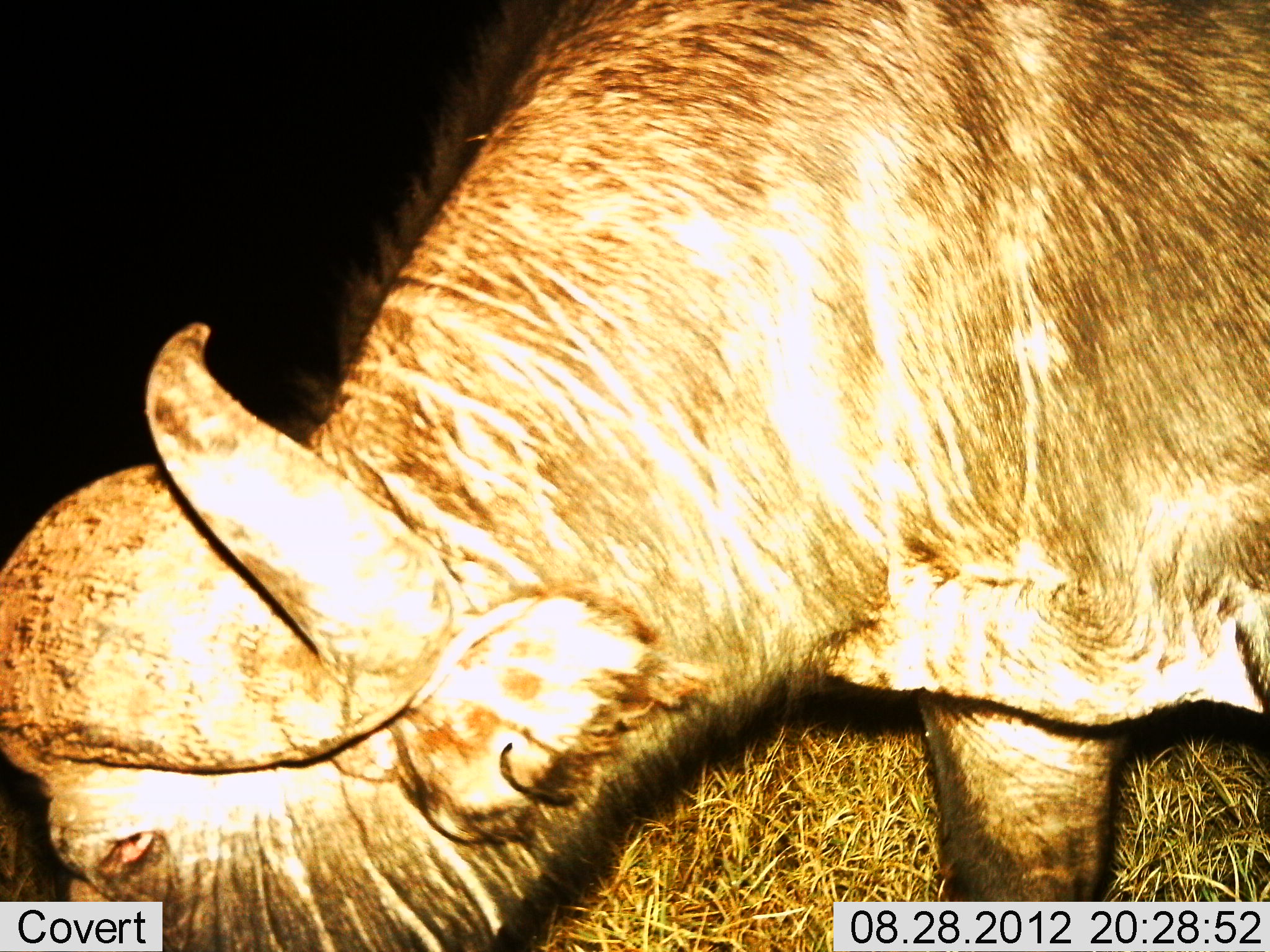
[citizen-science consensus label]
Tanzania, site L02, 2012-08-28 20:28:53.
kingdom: Animalia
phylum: Chordata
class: Mammalia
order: Artiodactyla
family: Bovidae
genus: Syncerus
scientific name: Syncerus caffer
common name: cape buffalo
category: buffalo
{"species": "buffalo (cape buffalo) (Syncerus caffer)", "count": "1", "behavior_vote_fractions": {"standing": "40%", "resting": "0%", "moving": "10%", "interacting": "0%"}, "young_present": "0%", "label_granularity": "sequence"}